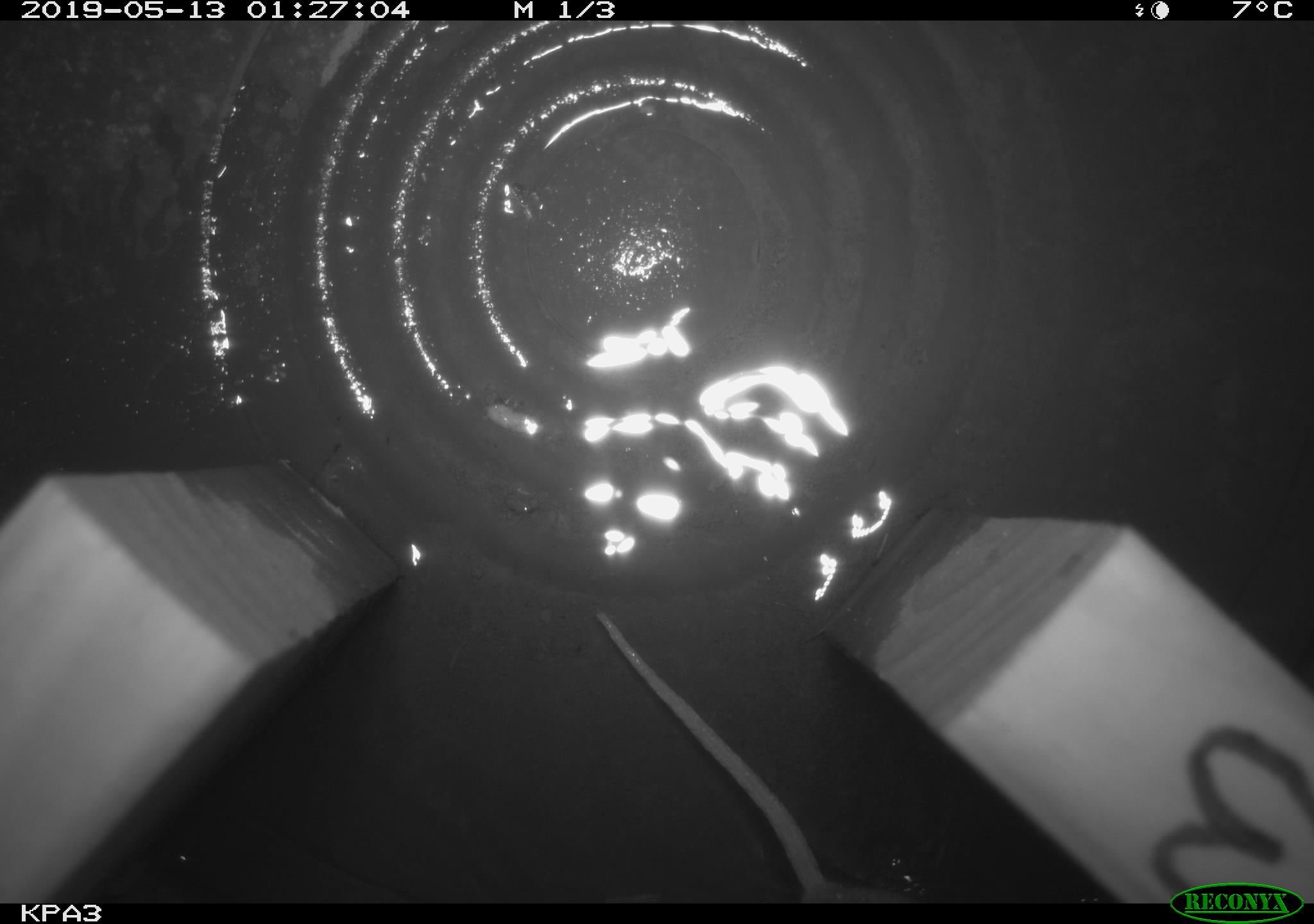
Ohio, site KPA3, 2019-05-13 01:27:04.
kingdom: Animalia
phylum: Chordata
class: Mammalia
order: Rodentia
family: Cricetidae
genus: Peromyscus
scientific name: Peromyscus leucopus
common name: white-footed mouse